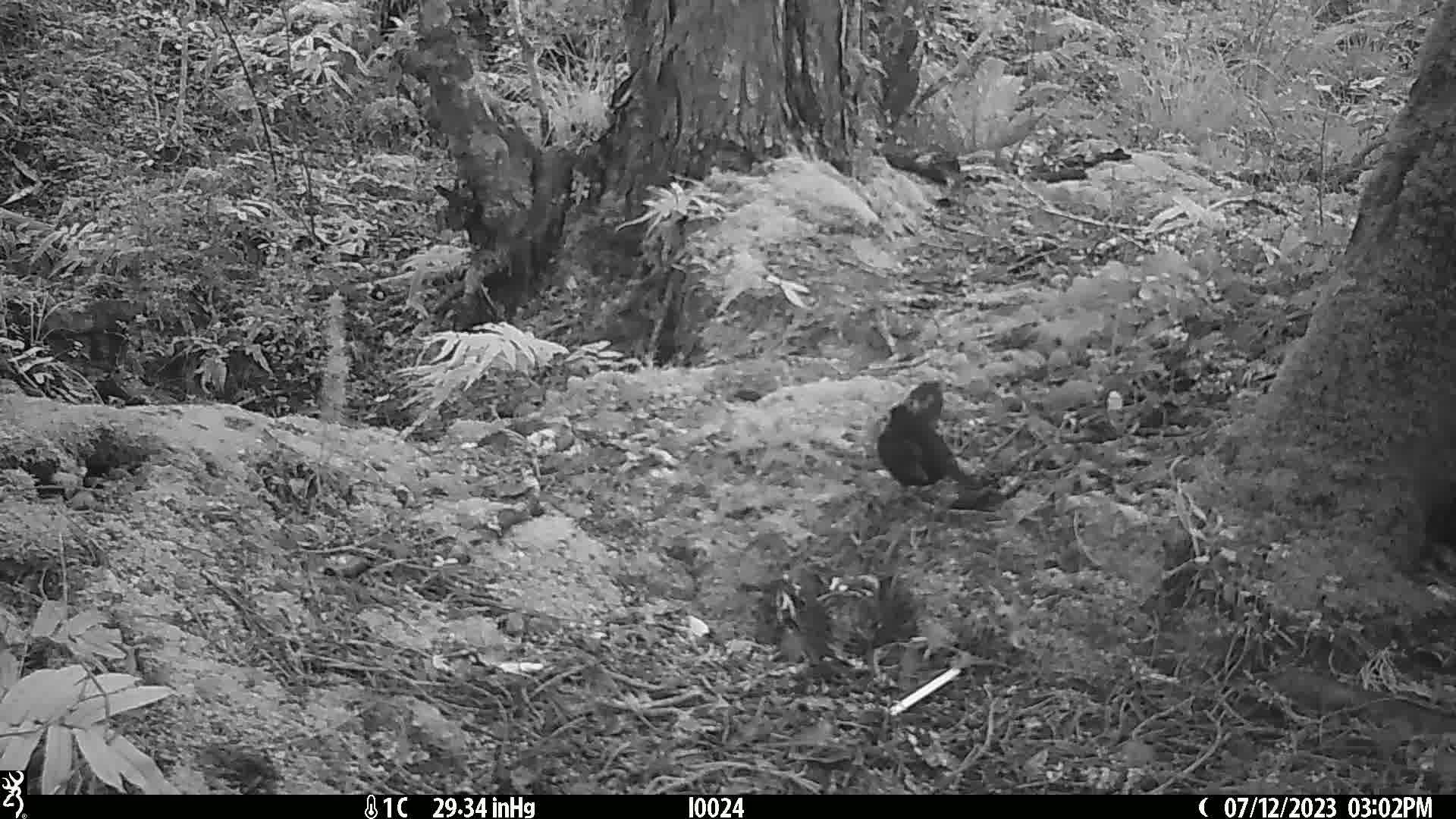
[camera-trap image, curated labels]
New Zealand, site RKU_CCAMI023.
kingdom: Animalia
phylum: Chordata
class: Aves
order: Passeriformes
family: Turdidae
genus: Turdus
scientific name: Turdus merula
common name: eurasian blackbird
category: blackbird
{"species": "blackbird (eurasian blackbird) (Turdus merula)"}